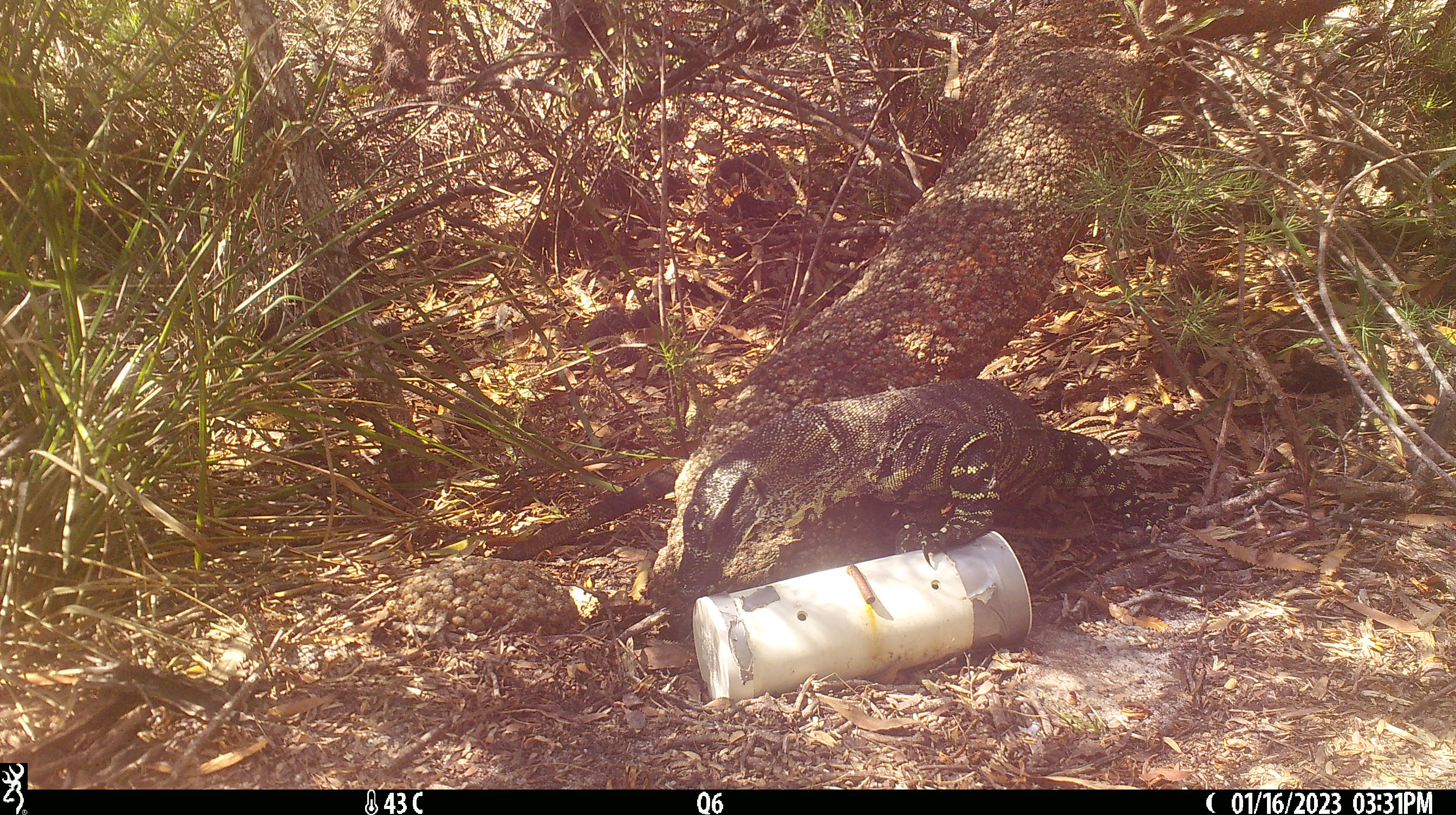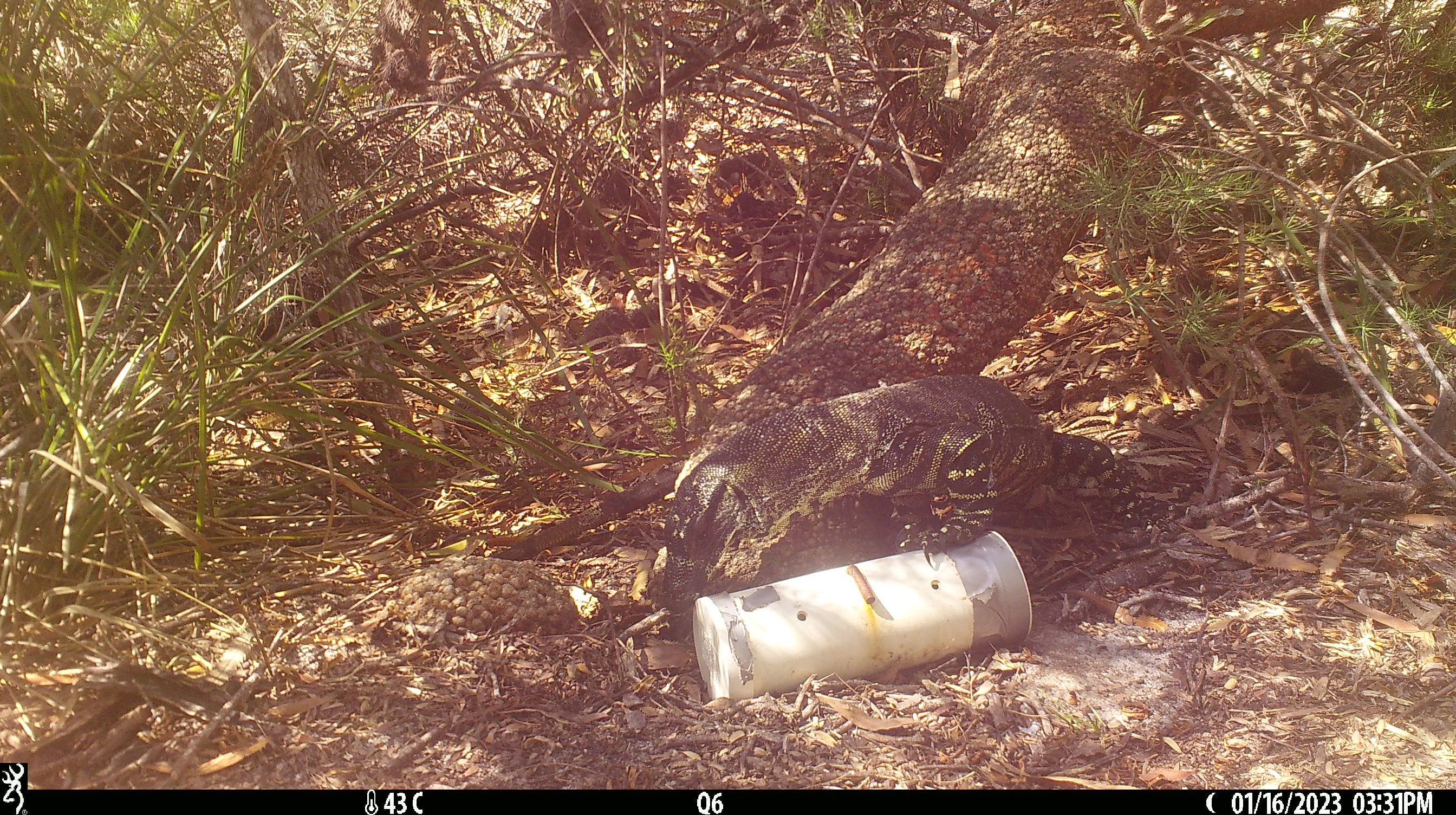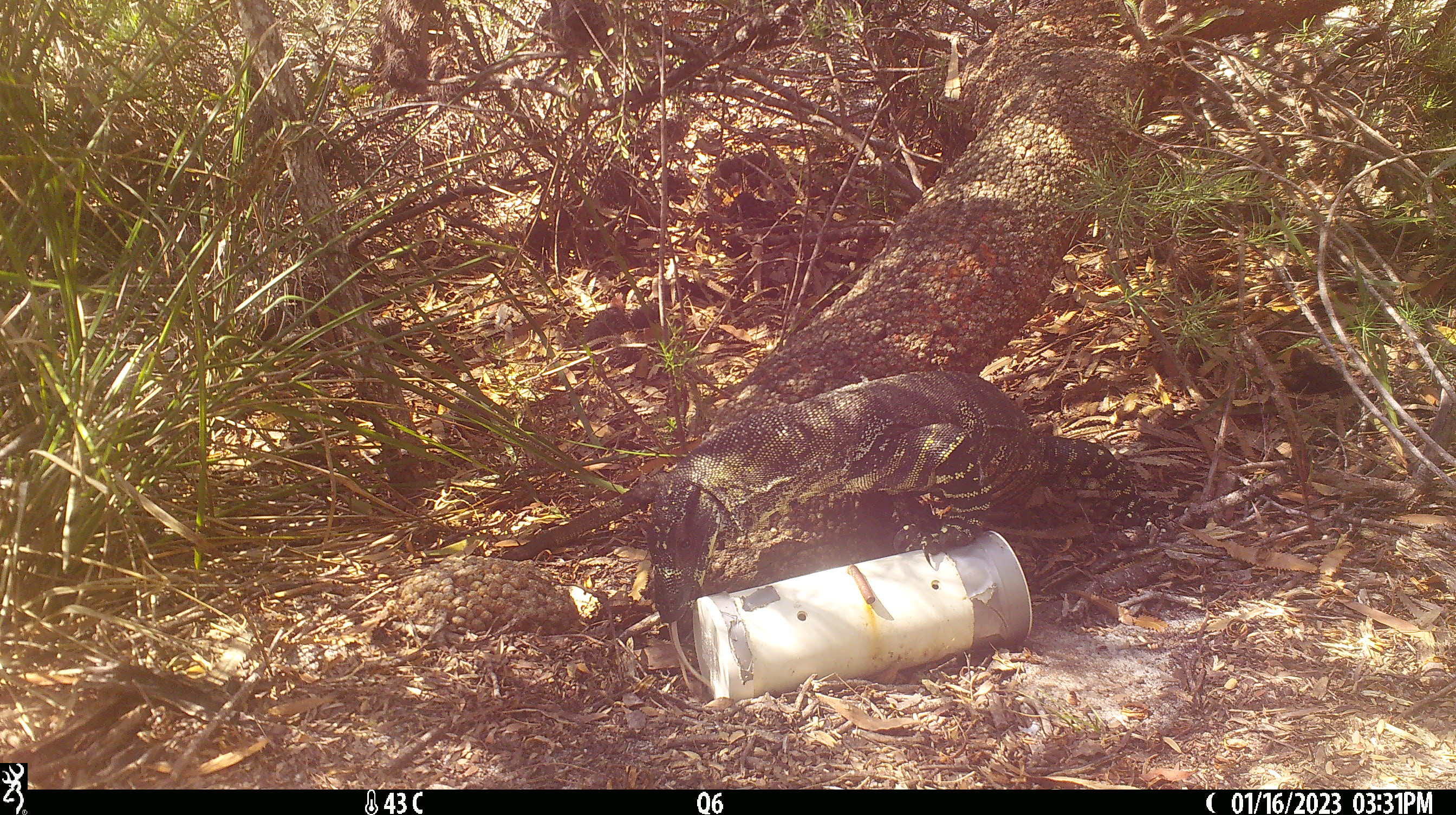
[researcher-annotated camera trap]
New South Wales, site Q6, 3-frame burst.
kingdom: Animalia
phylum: Chordata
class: Reptilia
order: Squamata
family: Varanidae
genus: Varanus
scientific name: Varanus varius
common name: lace monitor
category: goanna